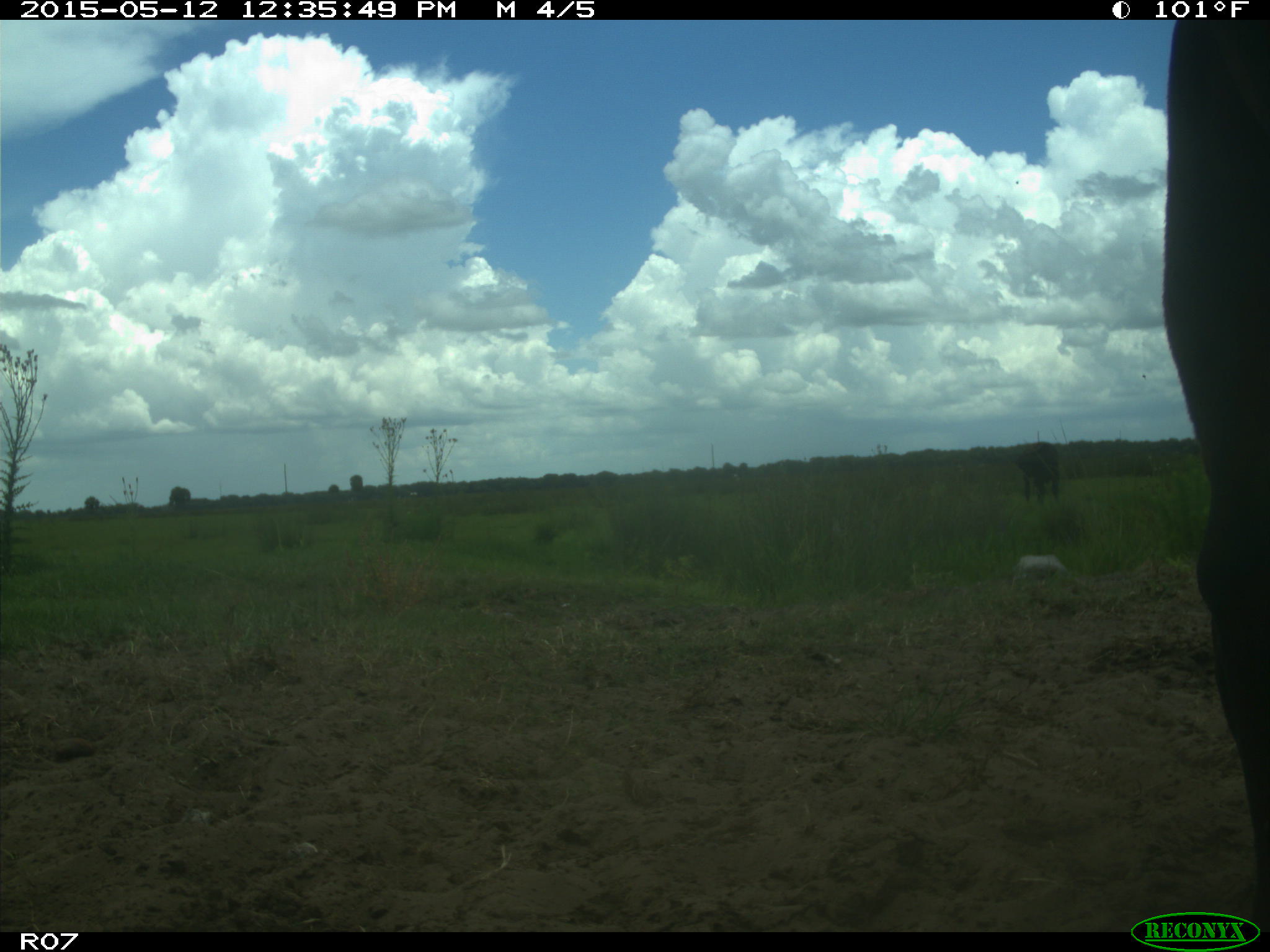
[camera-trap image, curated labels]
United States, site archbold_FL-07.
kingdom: Animalia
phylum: Chordata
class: Mammalia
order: Artiodactyla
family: Bovidae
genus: Bos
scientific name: Bos taurus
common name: domestic cow